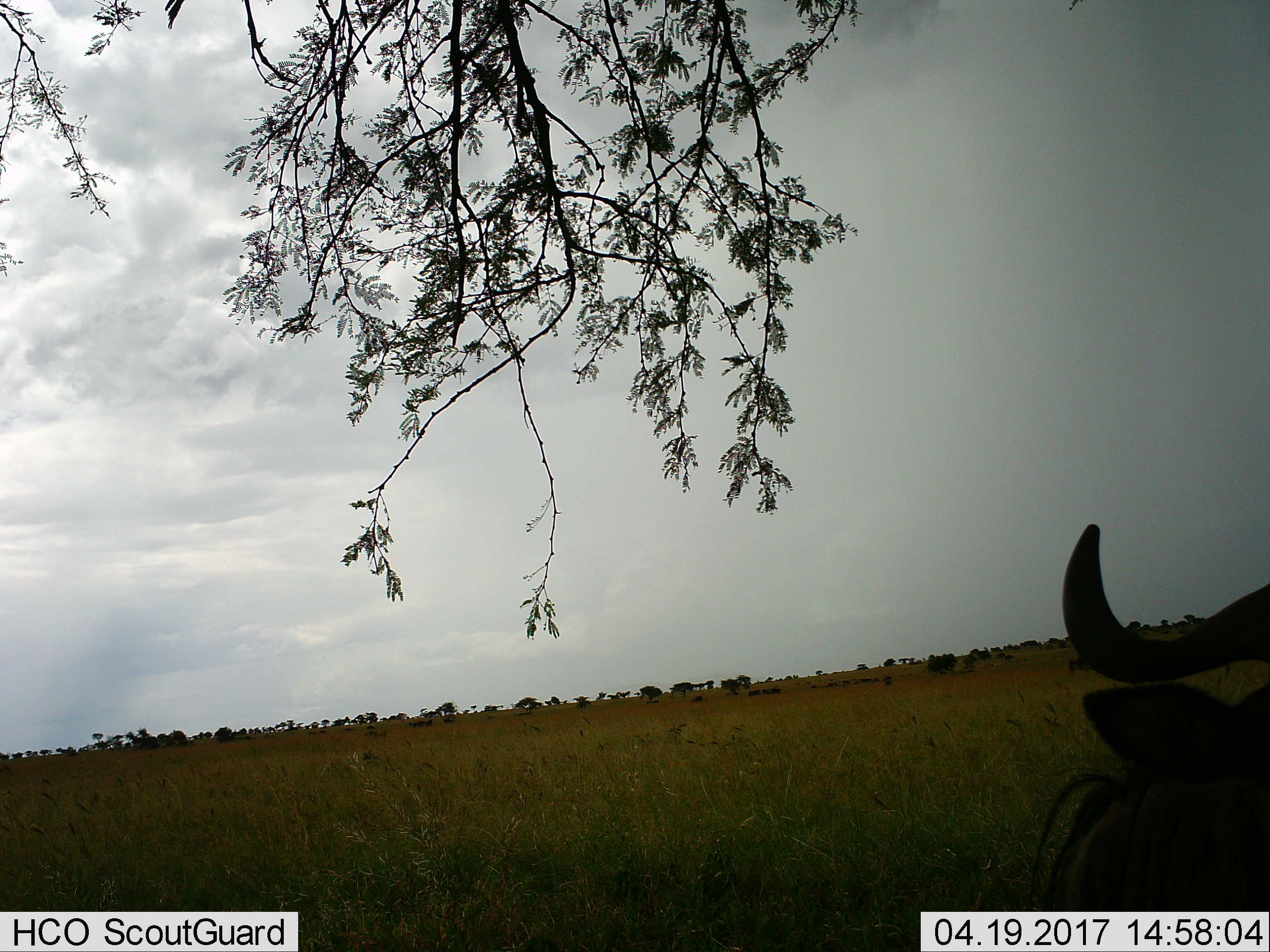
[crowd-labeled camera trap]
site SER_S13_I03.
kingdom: Animalia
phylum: Chordata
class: Mammalia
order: Artiodactyla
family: Bovidae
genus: Connochaetes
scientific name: Connochaetes taurinus taurinus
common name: blue wildebeest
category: wildebeestblue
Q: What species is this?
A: Wildebeestblue (blue wildebeest) (Connochaetes taurinus taurinus).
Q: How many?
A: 11-50.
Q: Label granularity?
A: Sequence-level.